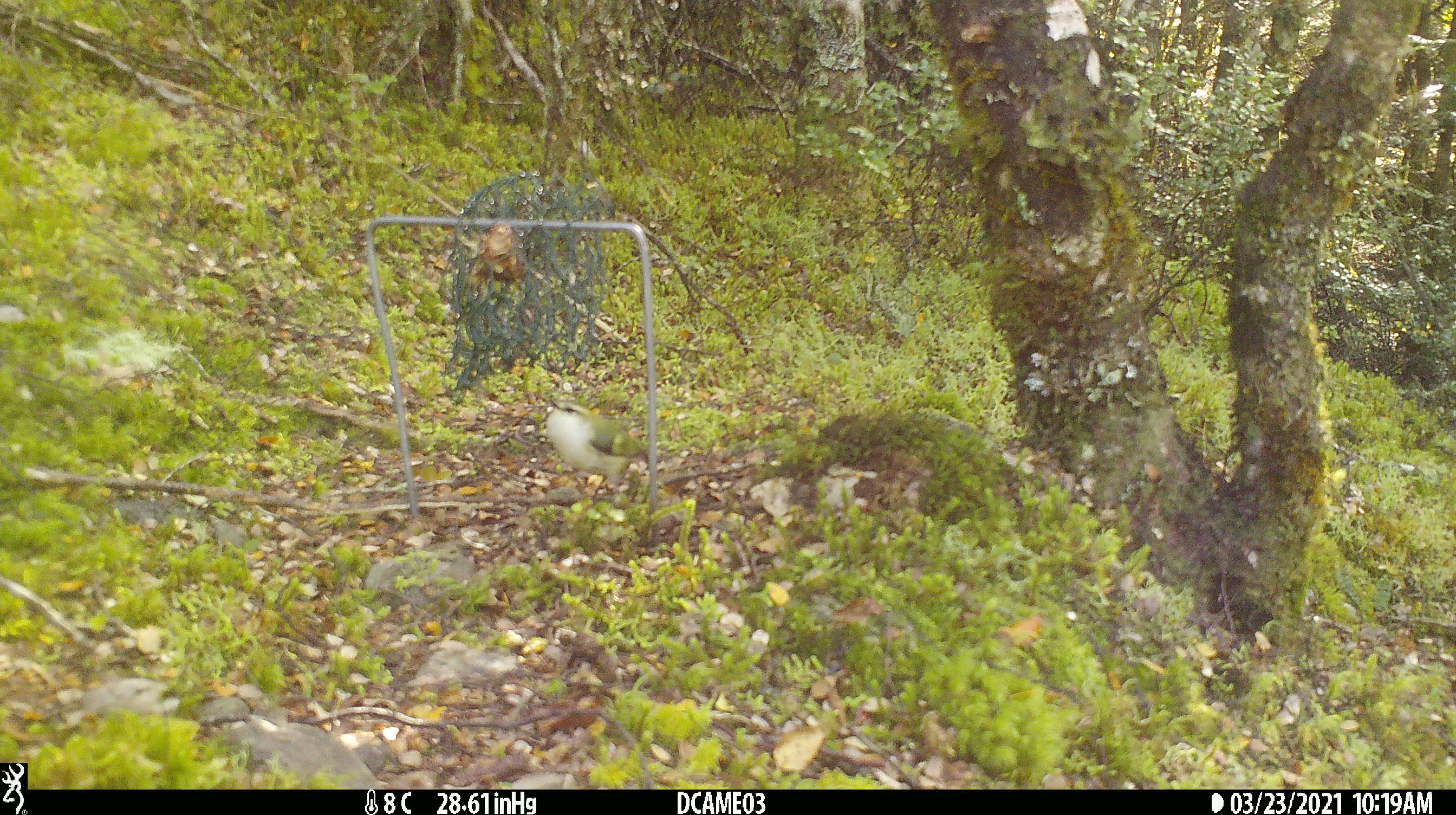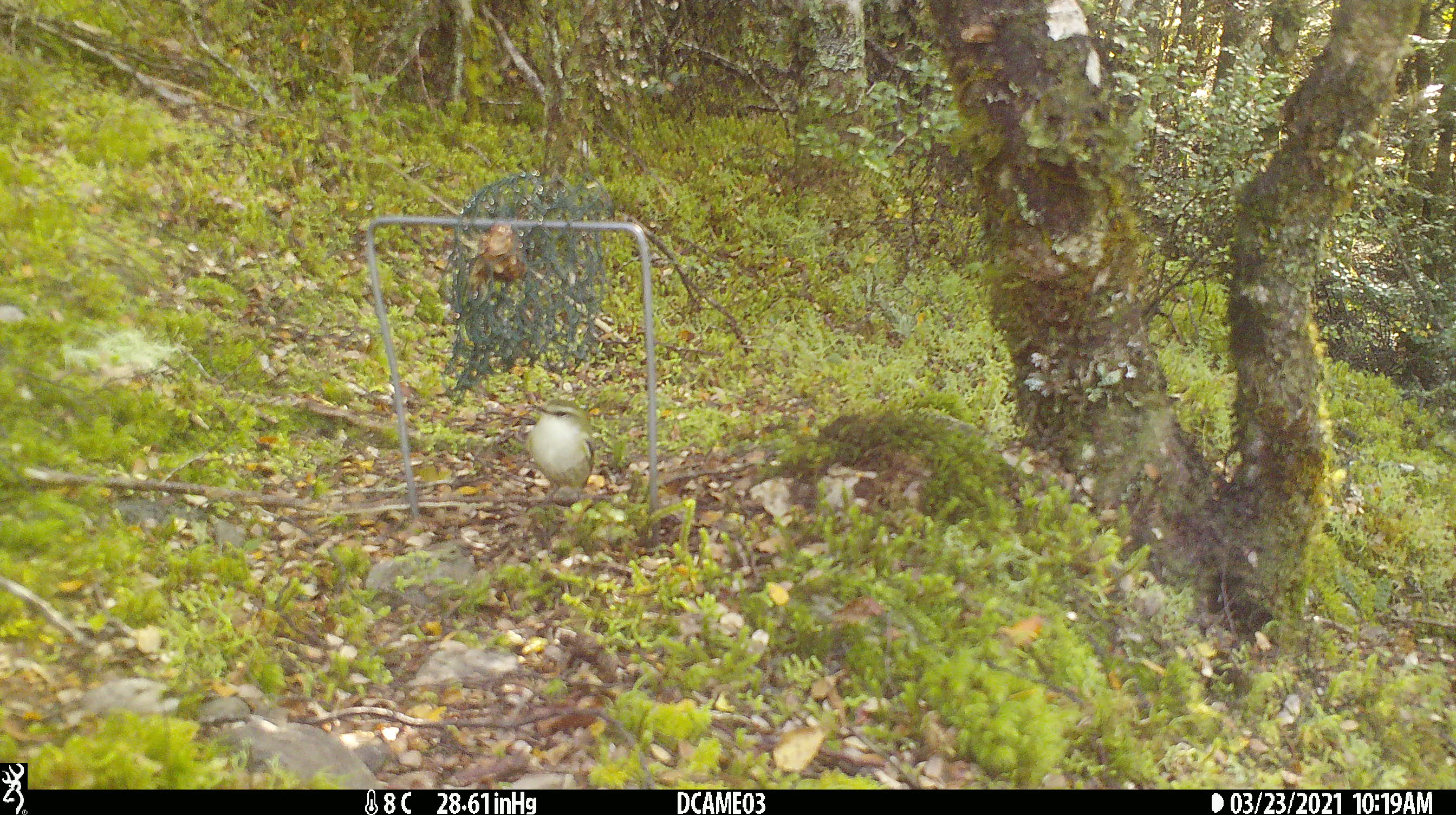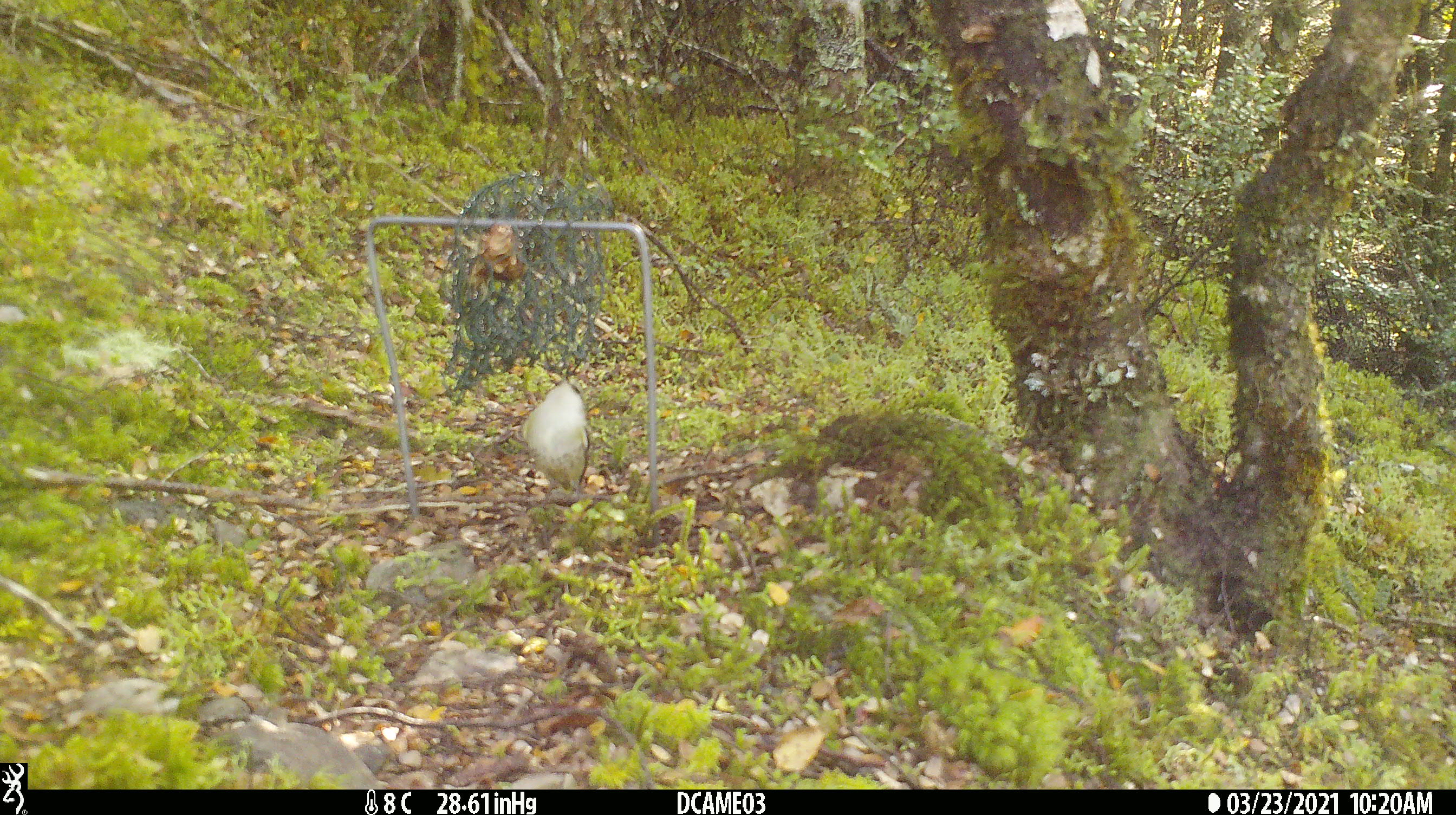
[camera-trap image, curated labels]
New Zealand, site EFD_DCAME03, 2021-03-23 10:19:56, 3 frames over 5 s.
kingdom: Animalia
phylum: Chordata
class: Aves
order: Passeriformes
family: Acanthisittidae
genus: Acanthisitta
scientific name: Acanthisitta chloris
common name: rifleman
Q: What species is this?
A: Rifleman (Acanthisitta chloris).